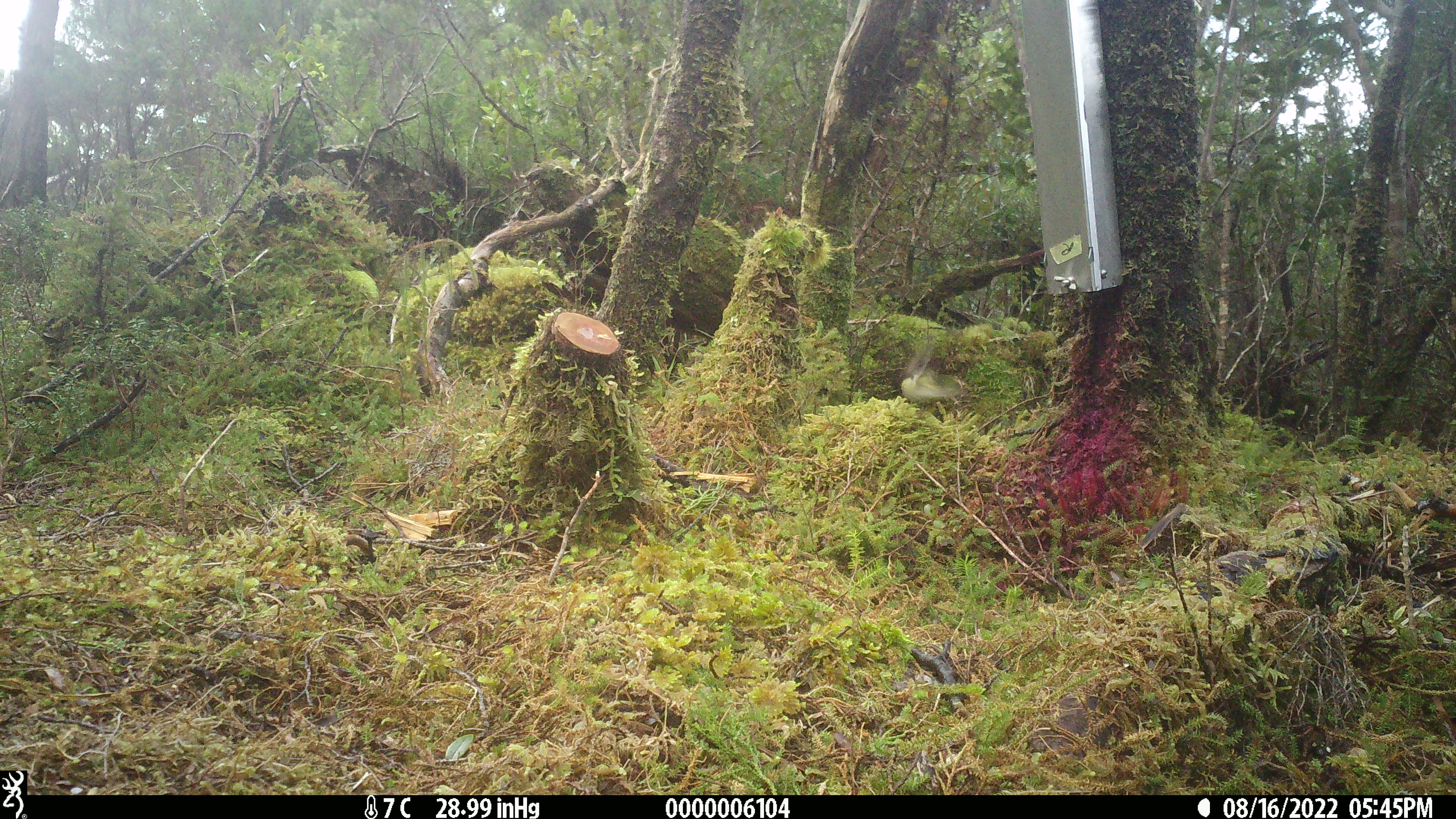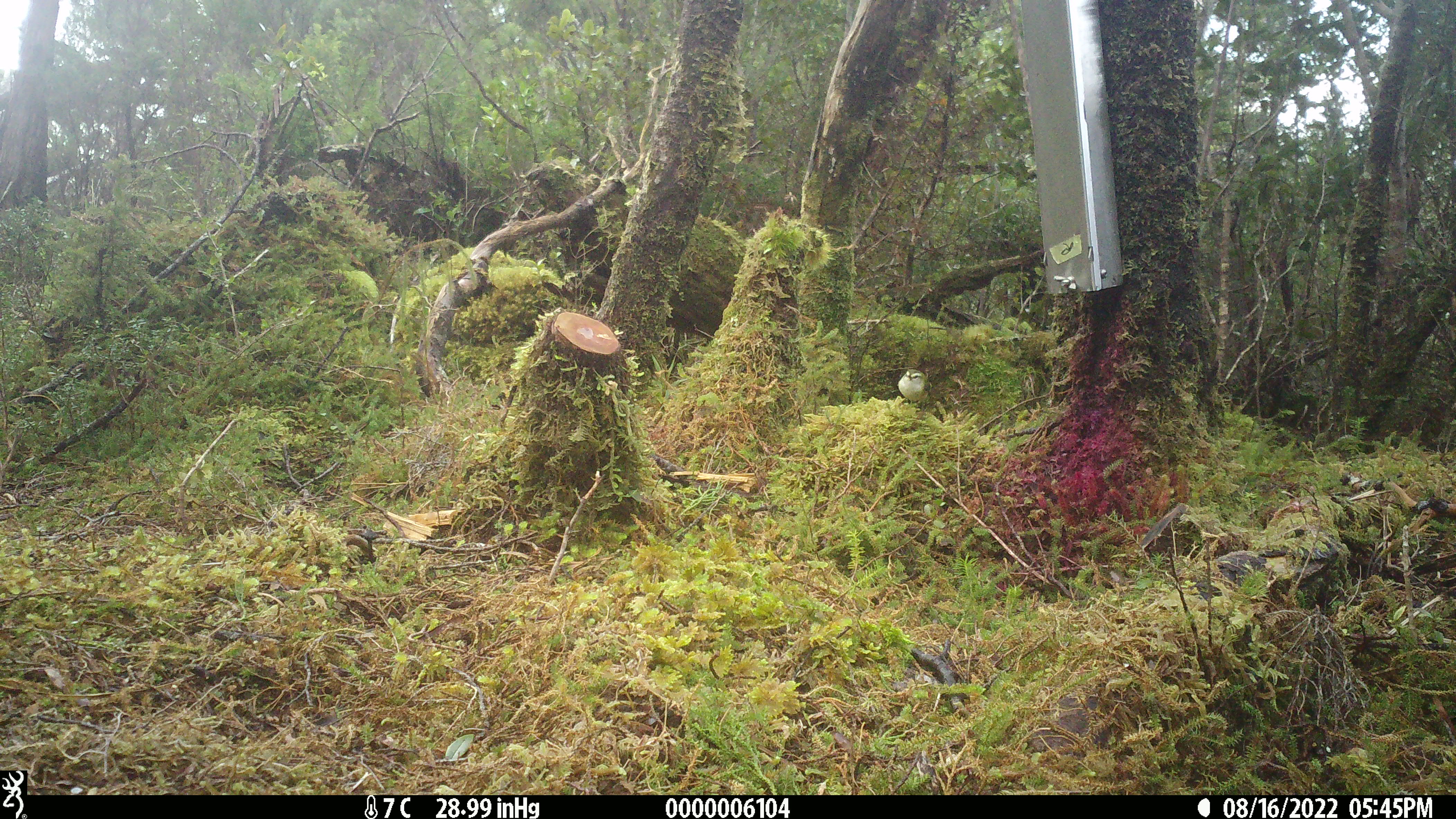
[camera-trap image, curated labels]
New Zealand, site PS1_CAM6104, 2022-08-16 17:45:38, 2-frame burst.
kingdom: Animalia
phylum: Chordata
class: Aves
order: Passeriformes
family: Acanthisittidae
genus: Acanthisitta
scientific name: Acanthisitta chloris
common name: rifleman